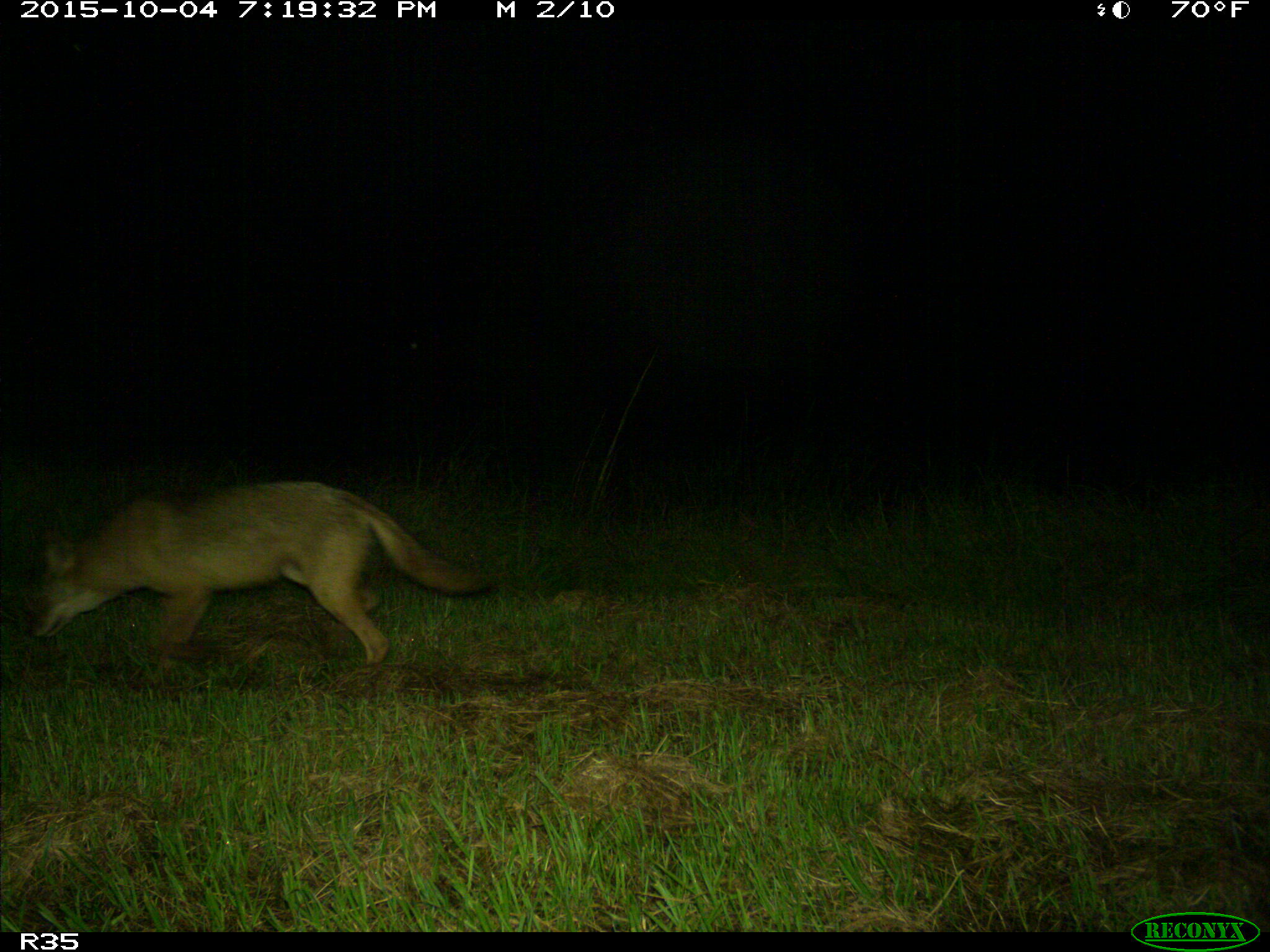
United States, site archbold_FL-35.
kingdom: Animalia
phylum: Chordata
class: Mammalia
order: Carnivora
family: Canidae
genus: Canis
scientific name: Canis latrans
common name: coyote